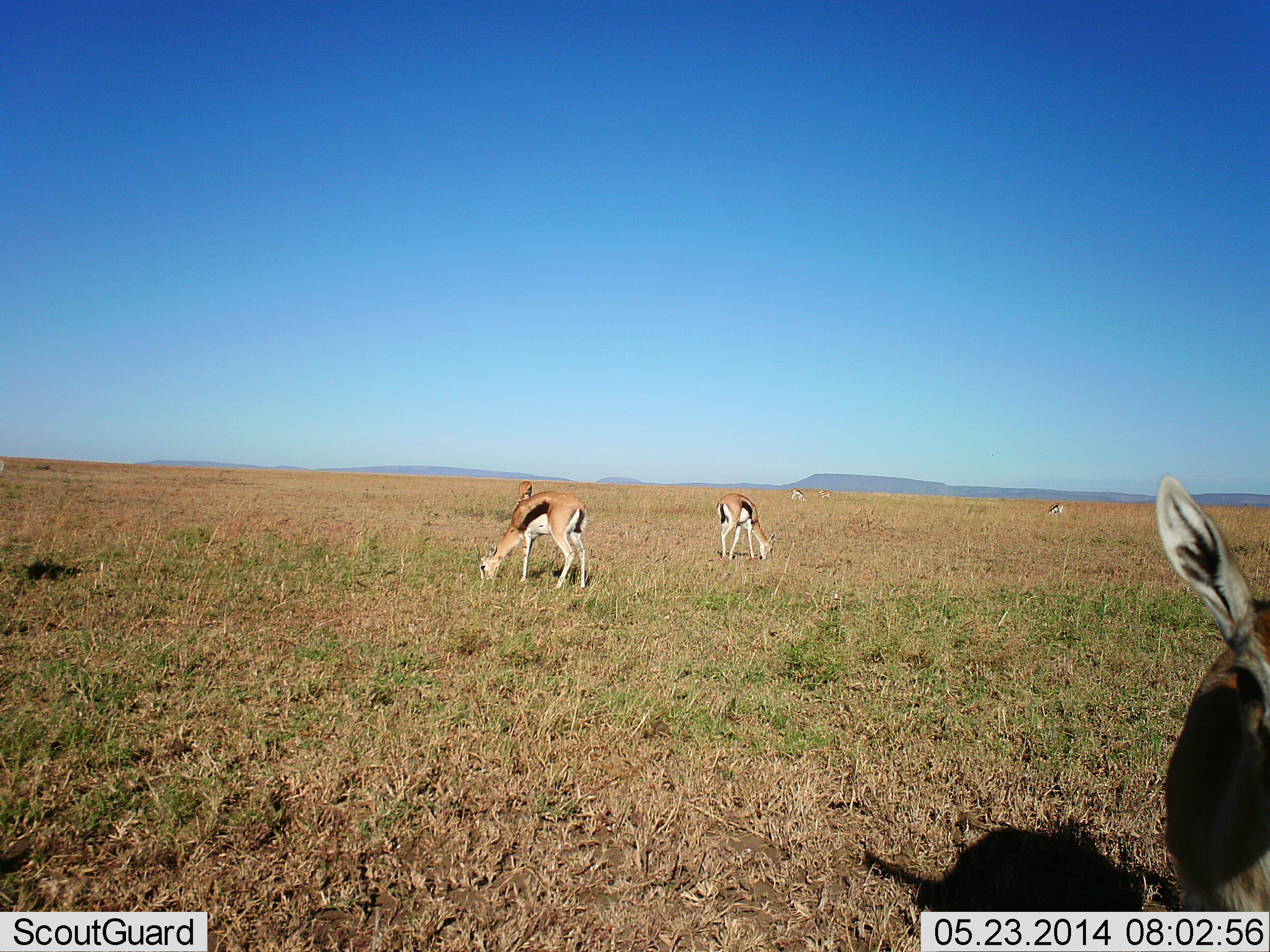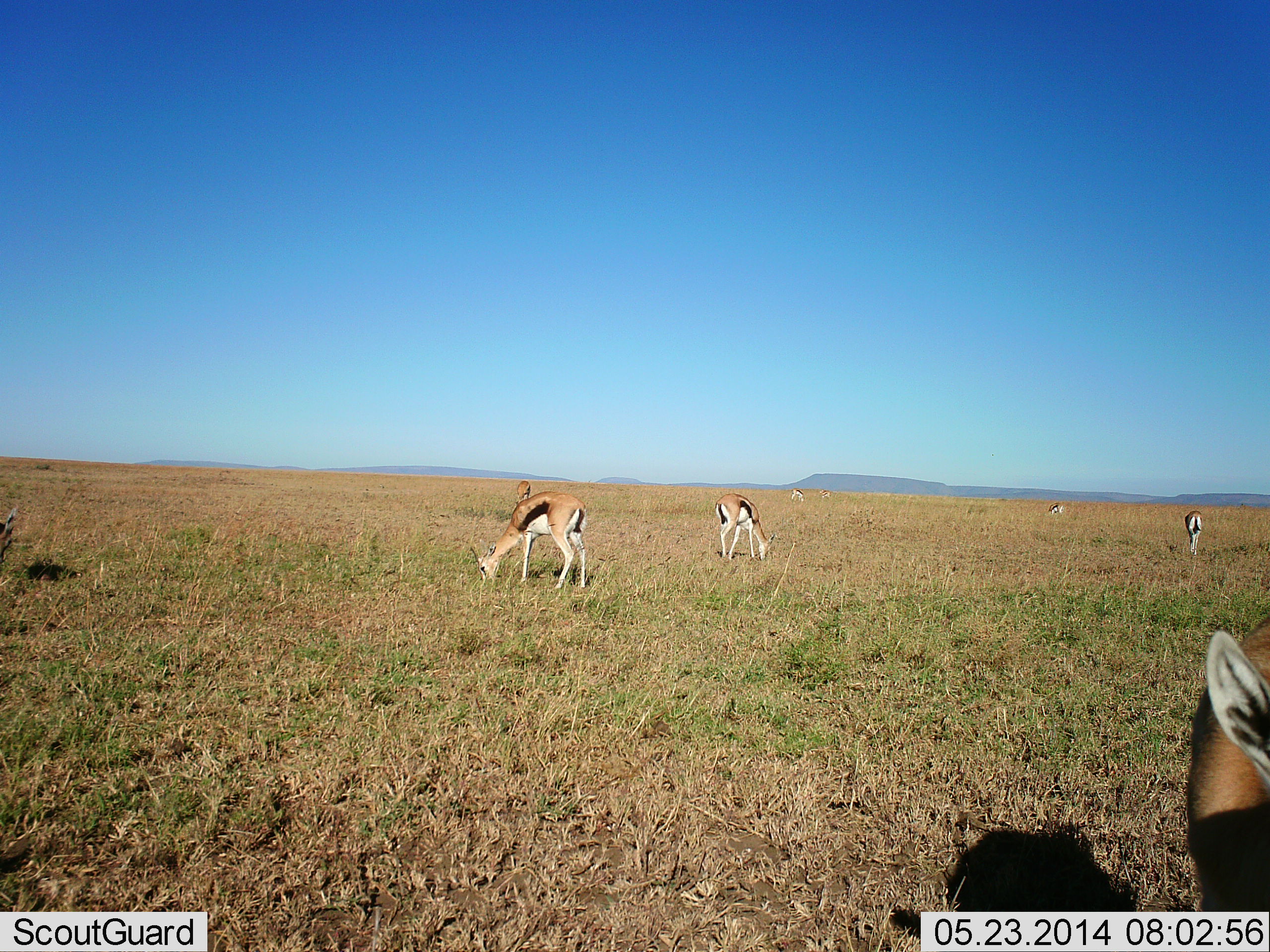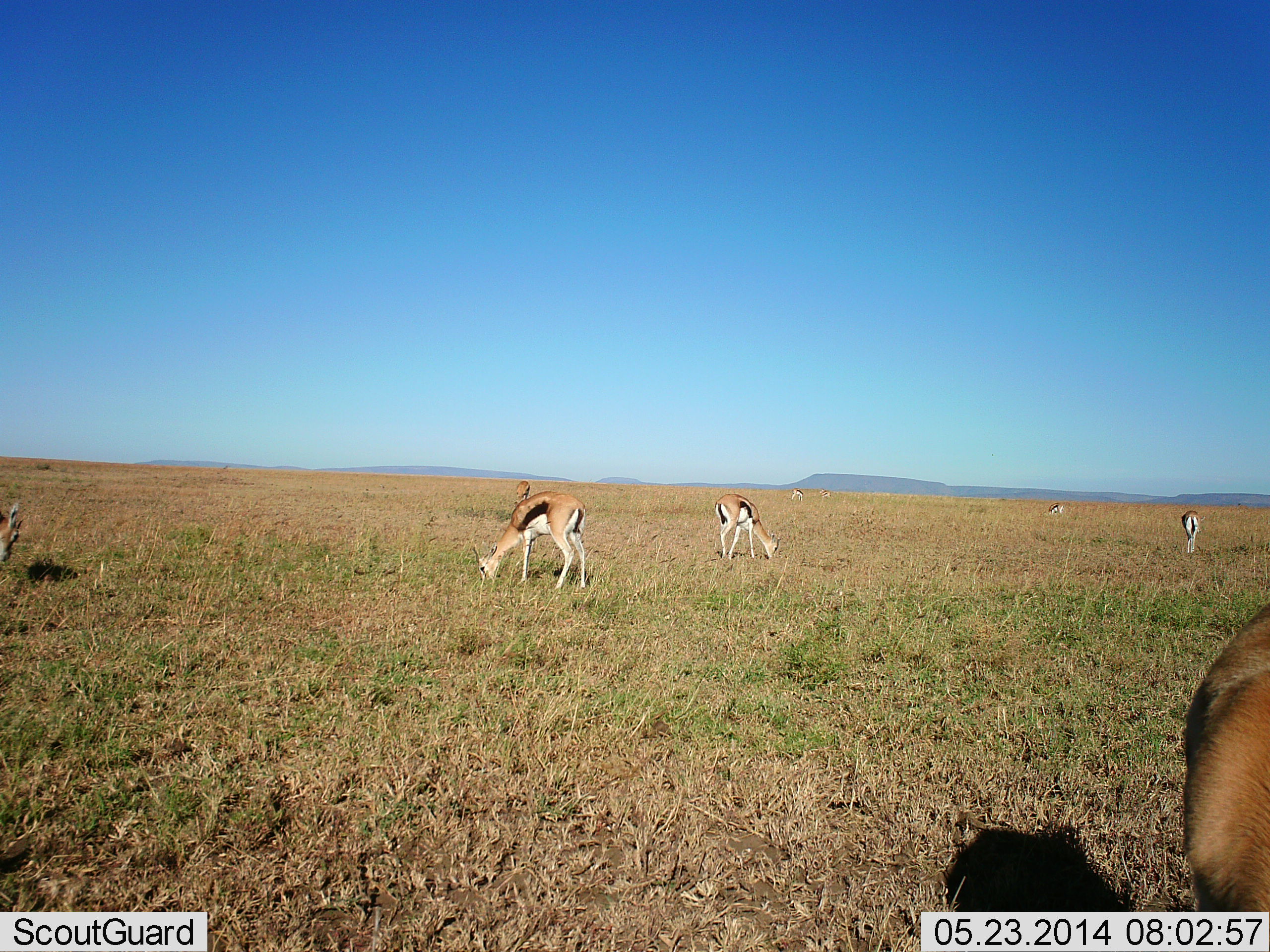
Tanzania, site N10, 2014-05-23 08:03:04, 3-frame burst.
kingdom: Animalia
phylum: Chordata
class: Mammalia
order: Artiodactyla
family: Bovidae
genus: Eudorcas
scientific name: Eudorcas thomsonii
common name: thomson's gazelle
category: gazellethomsons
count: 8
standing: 30%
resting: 0%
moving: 20%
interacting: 0%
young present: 0%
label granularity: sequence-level